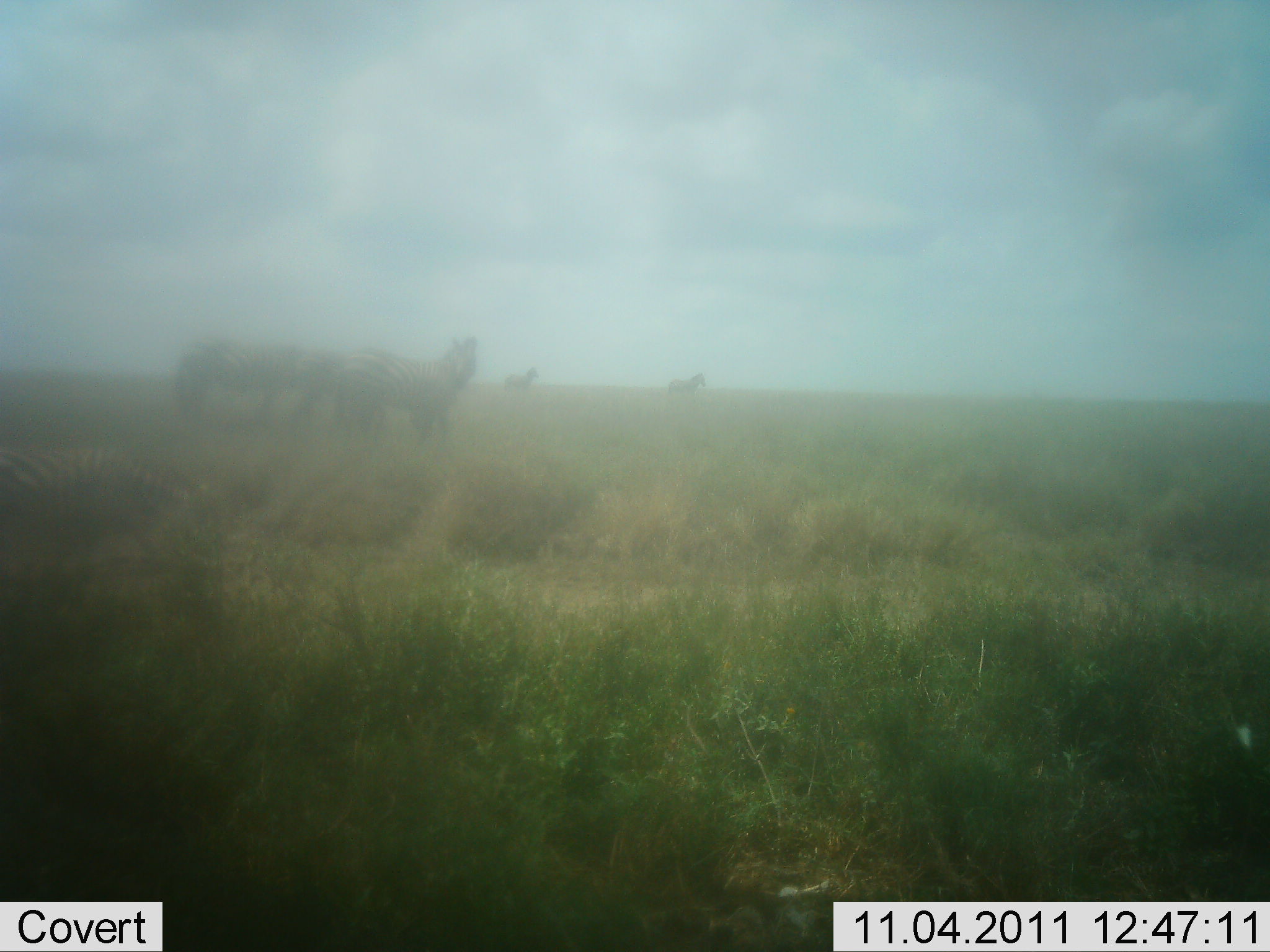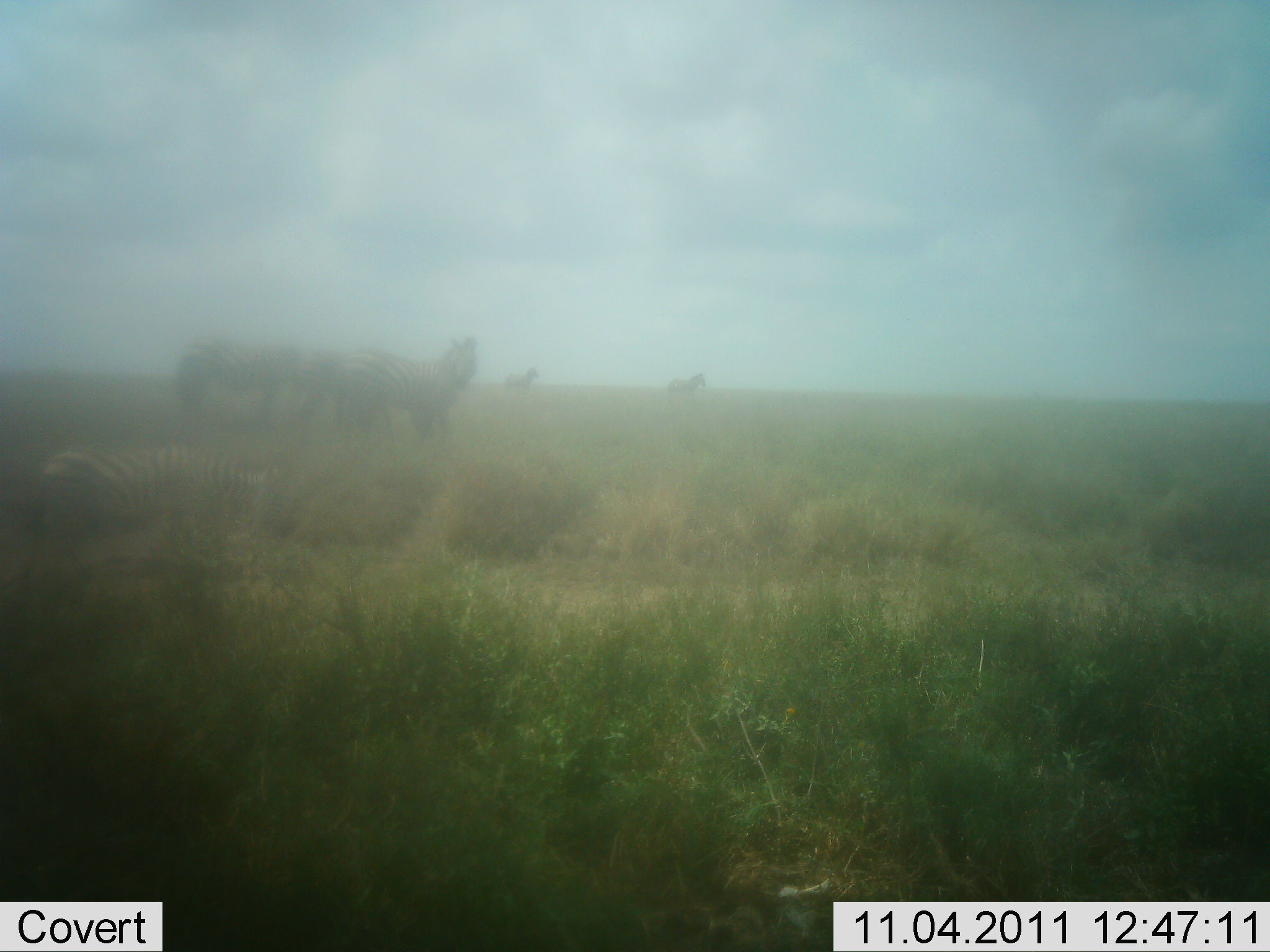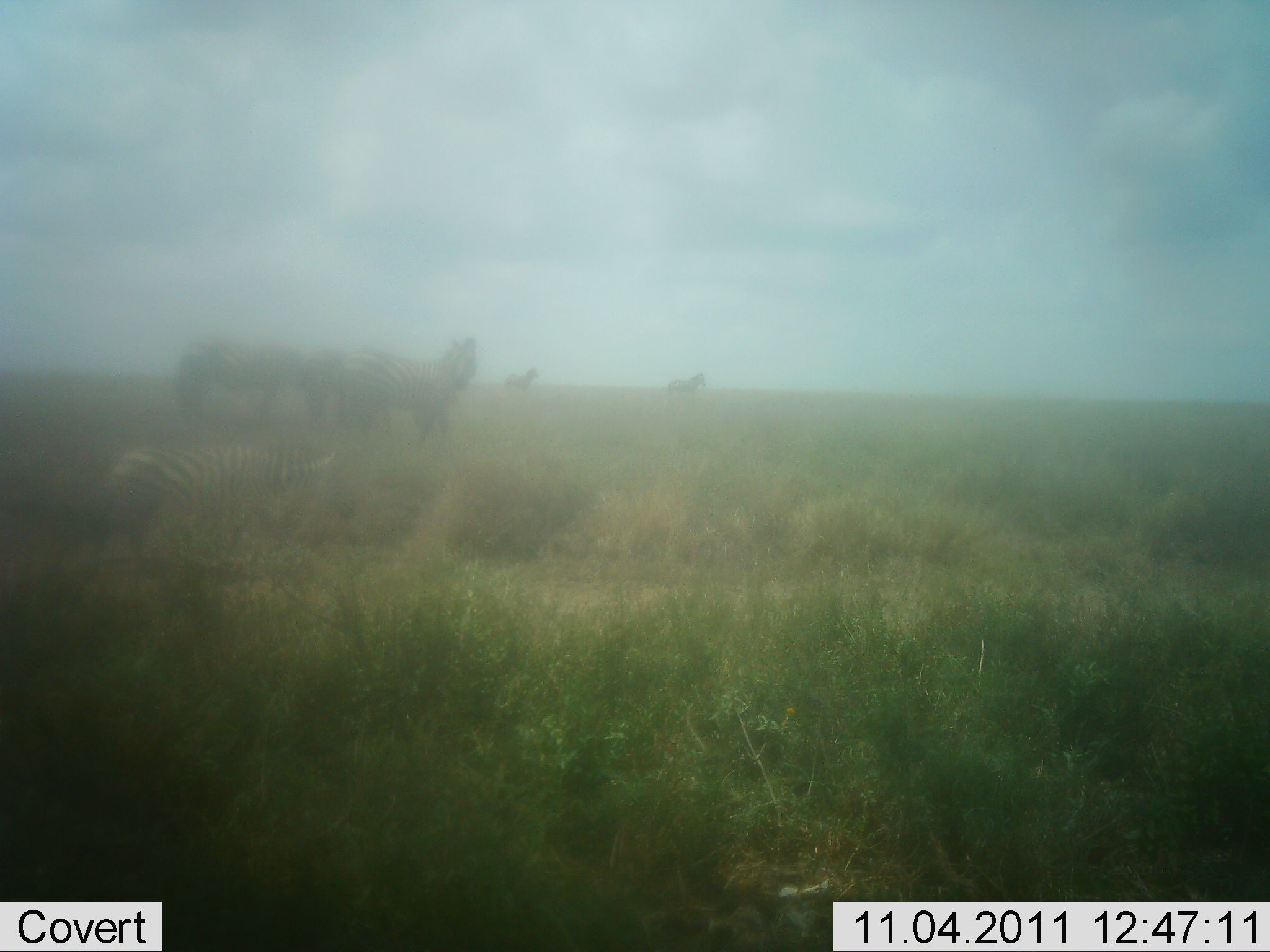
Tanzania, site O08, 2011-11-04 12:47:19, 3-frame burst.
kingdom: Animalia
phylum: Chordata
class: Mammalia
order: Perissodactyla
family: Equidae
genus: Equus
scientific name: Equus quagga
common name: plains zebra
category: zebra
Zebra (plains zebra) (Equus quagga), count 5. Behavior (volunteer vote fractions): standing 80%, resting 10%, moving 80%, interacting 0%. Young present (vote fraction): 20%. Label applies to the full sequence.